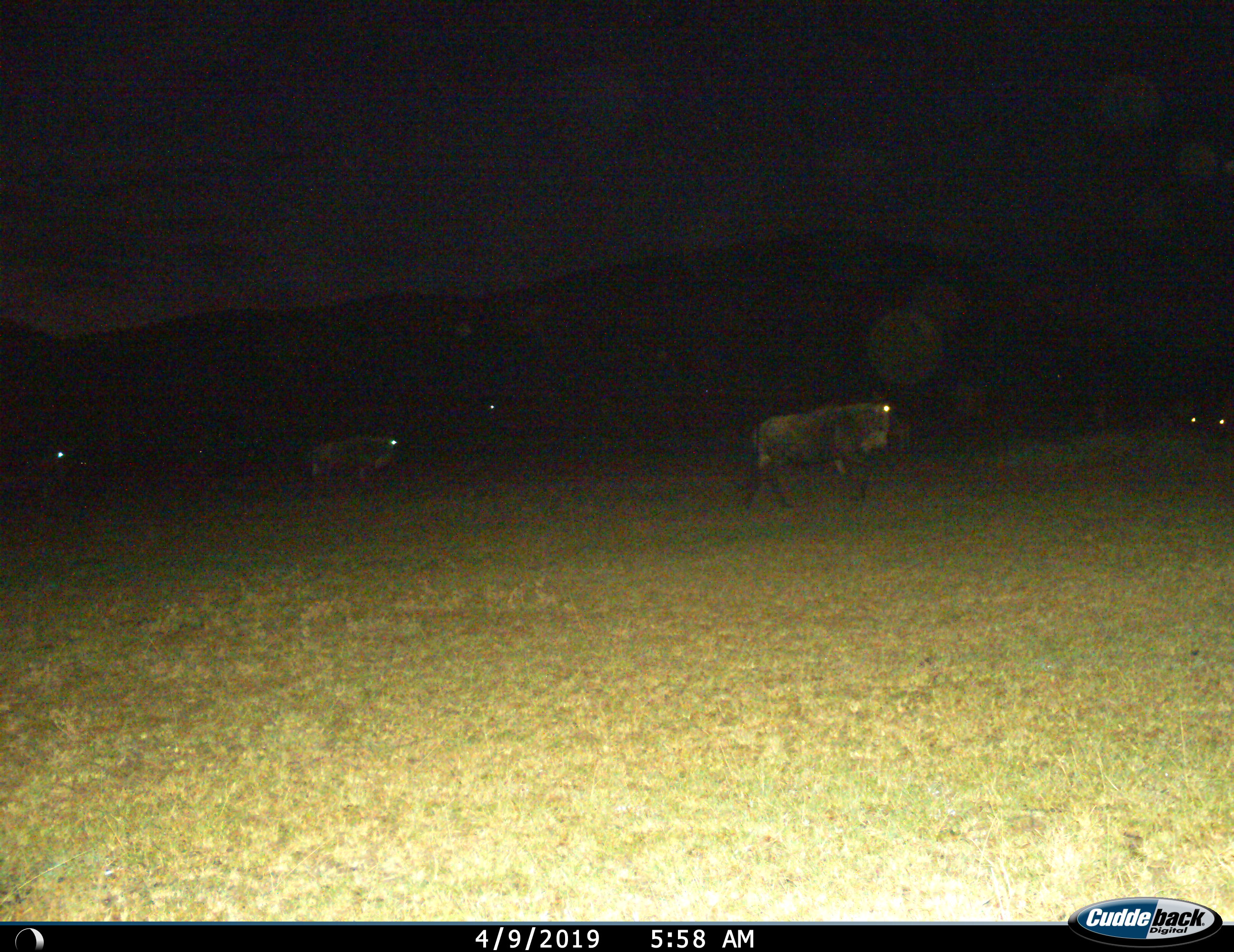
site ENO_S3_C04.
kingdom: Animalia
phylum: Chordata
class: Mammalia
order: Artiodactyla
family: Bovidae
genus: Connochaetes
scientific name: Connochaetes taurinus taurinus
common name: blue wildebeest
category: wildebeestblue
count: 6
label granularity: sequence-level